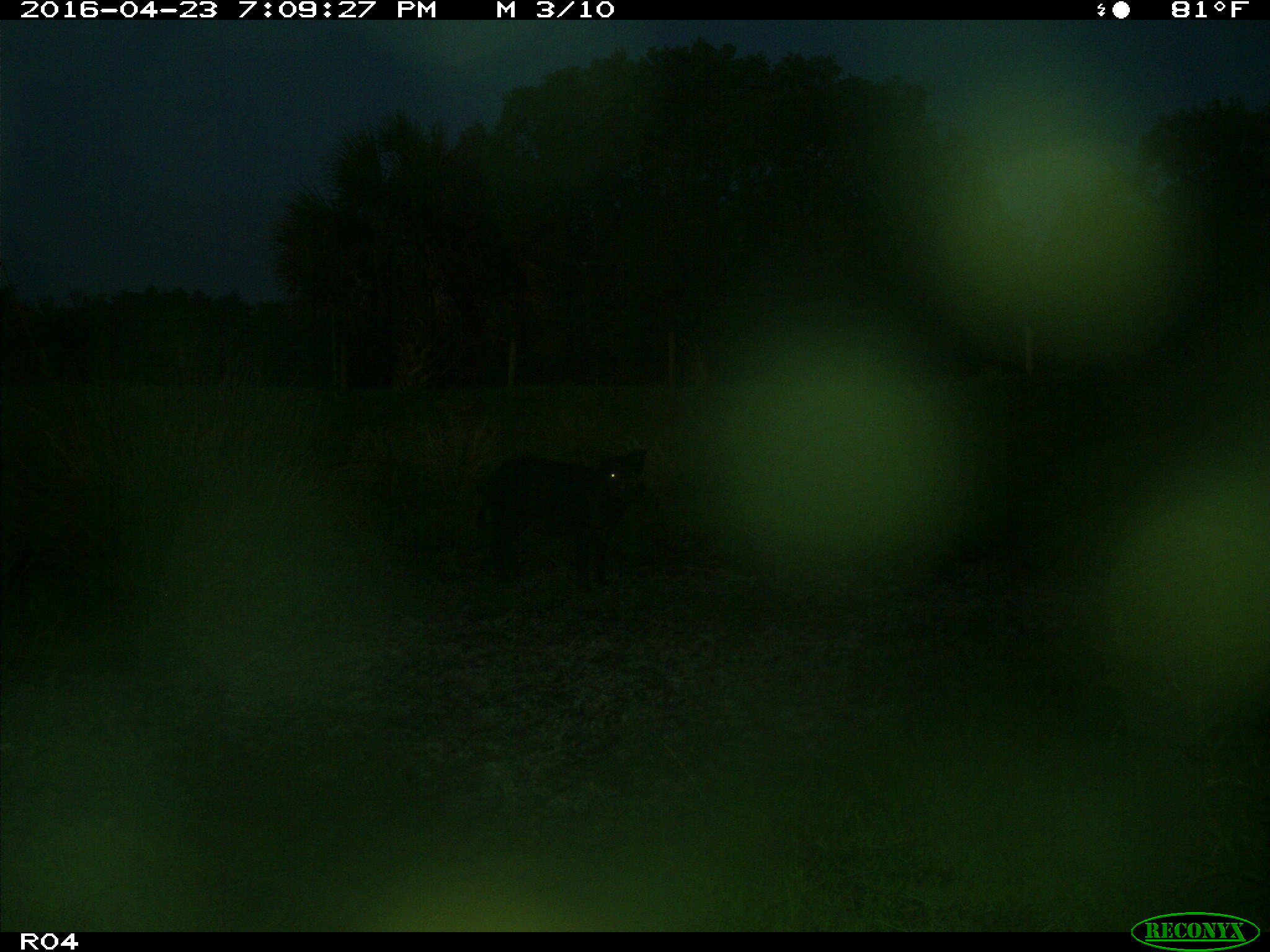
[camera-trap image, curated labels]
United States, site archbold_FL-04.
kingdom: Animalia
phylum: Chordata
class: Mammalia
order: Artiodactyla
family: Suidae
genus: Sus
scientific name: Sus scrofa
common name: wild boar